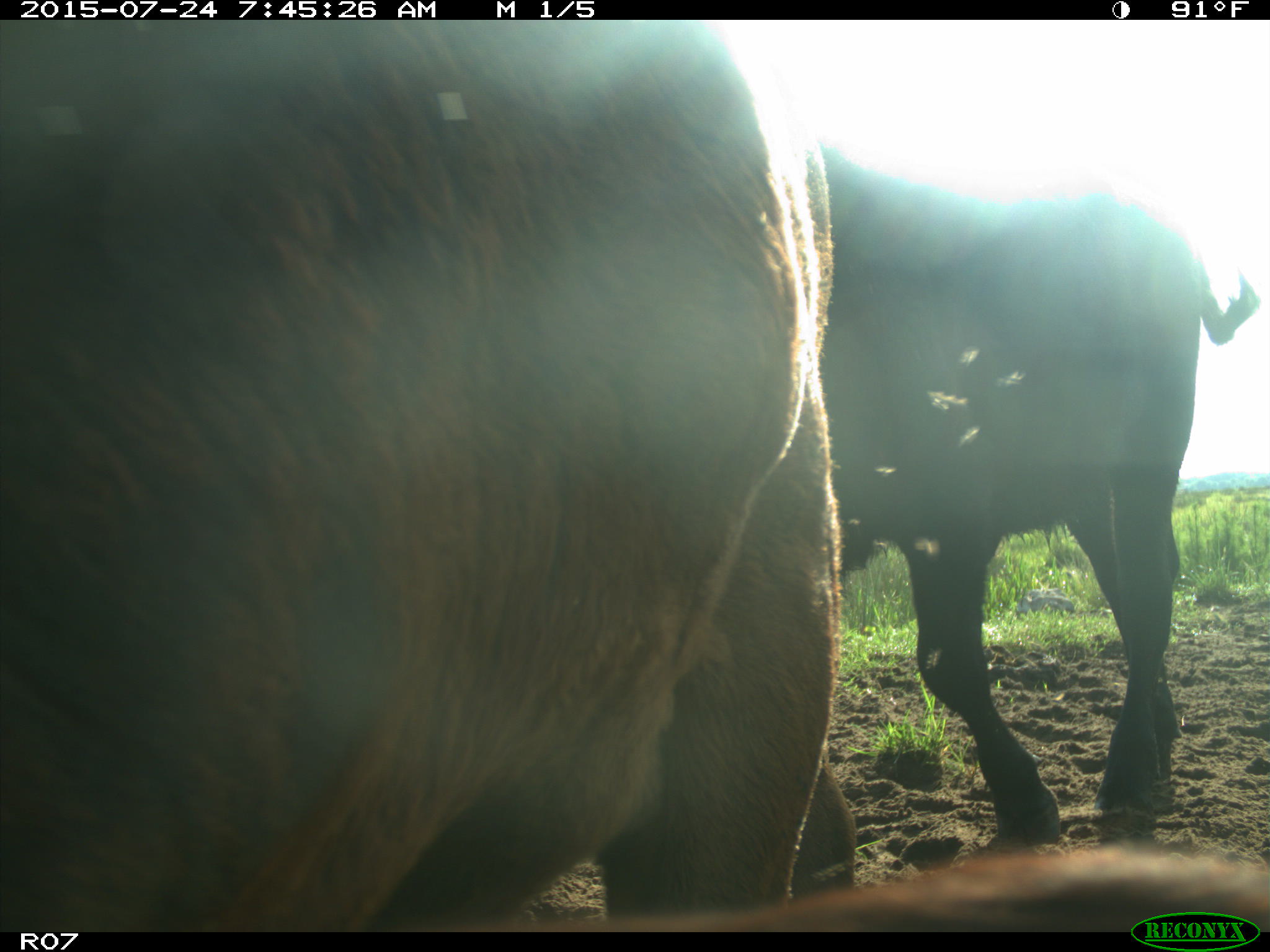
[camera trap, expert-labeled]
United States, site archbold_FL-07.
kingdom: Animalia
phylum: Chordata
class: Mammalia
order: Artiodactyla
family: Bovidae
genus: Bos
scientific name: Bos taurus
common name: domestic cow